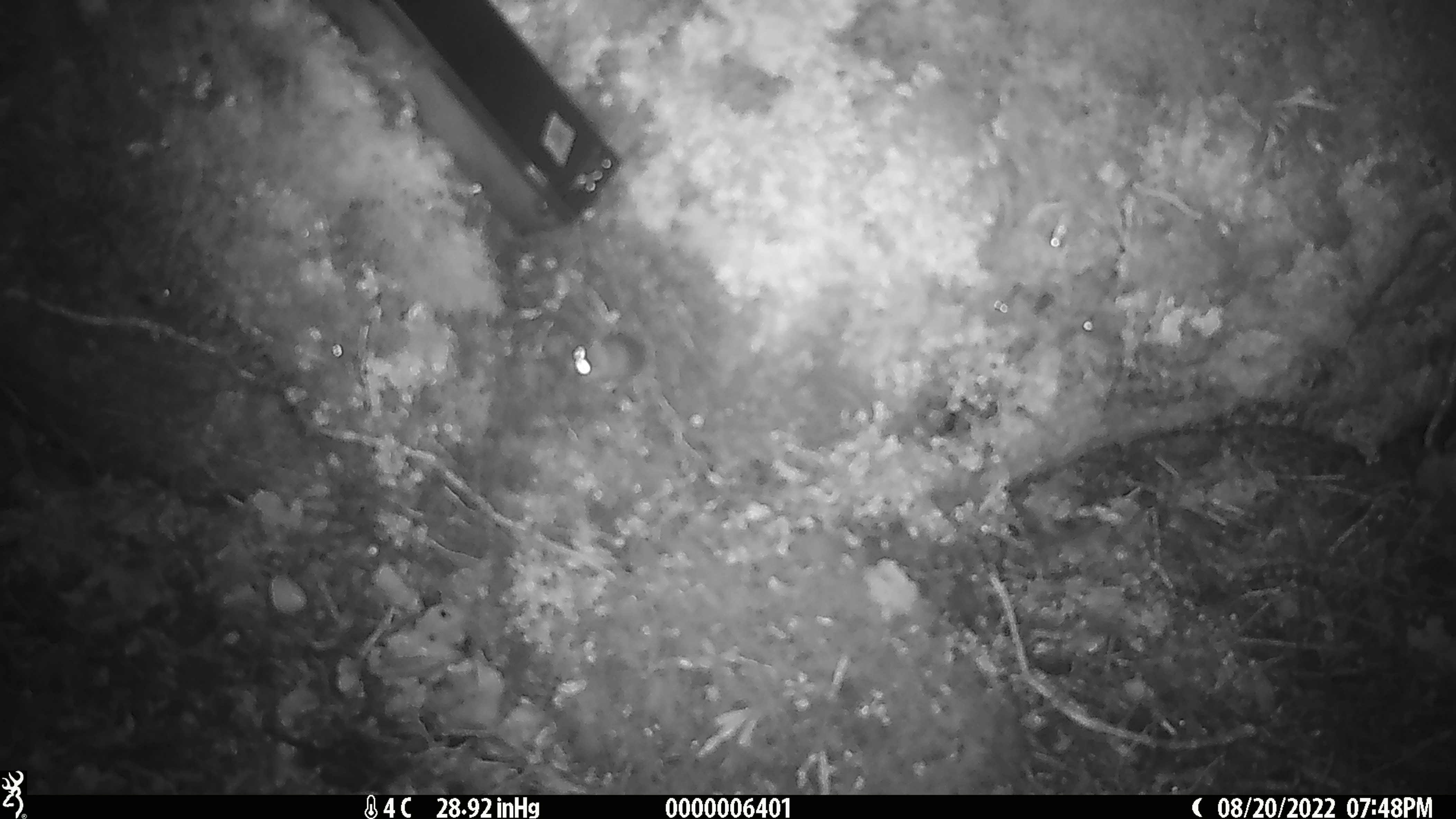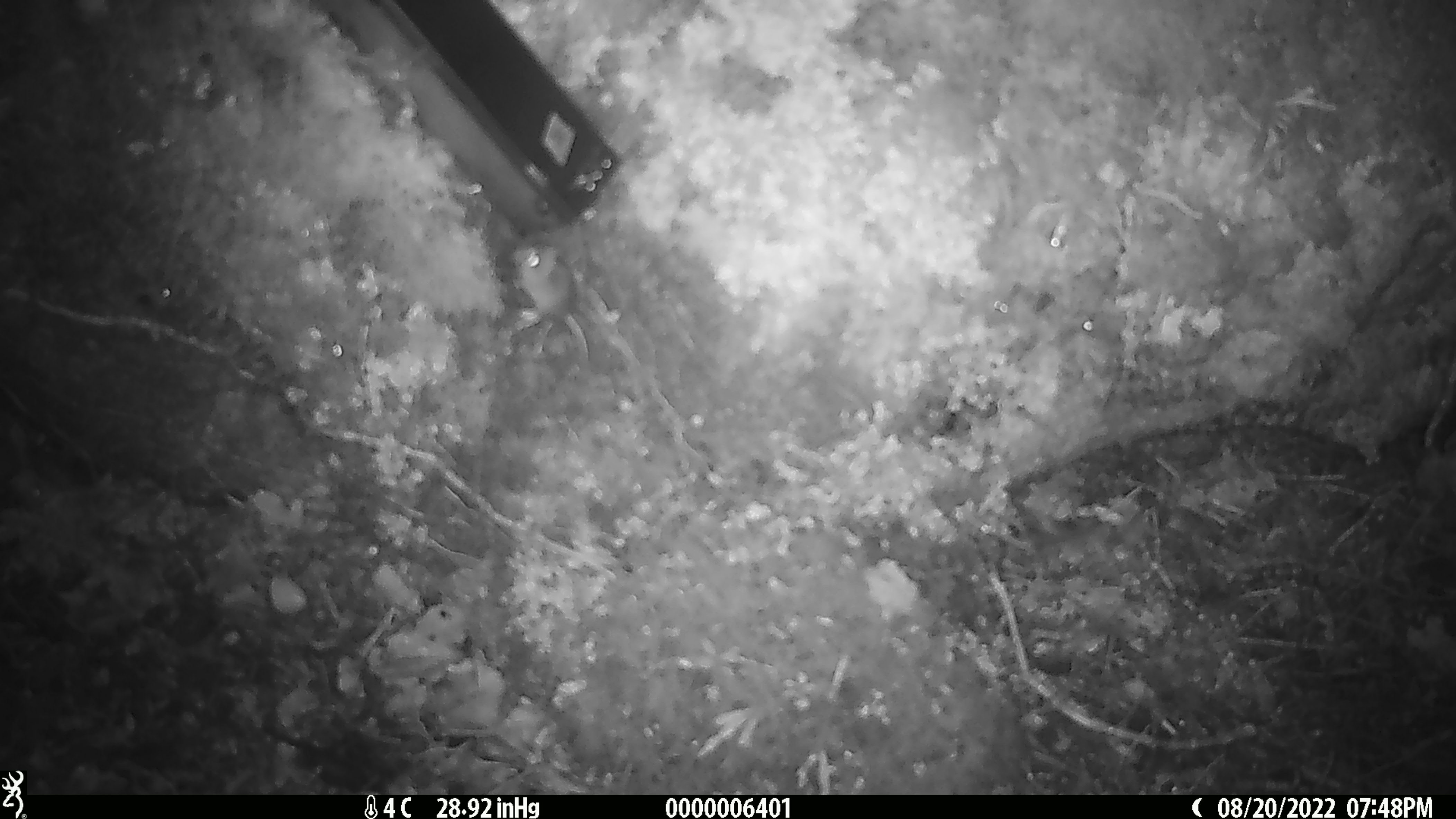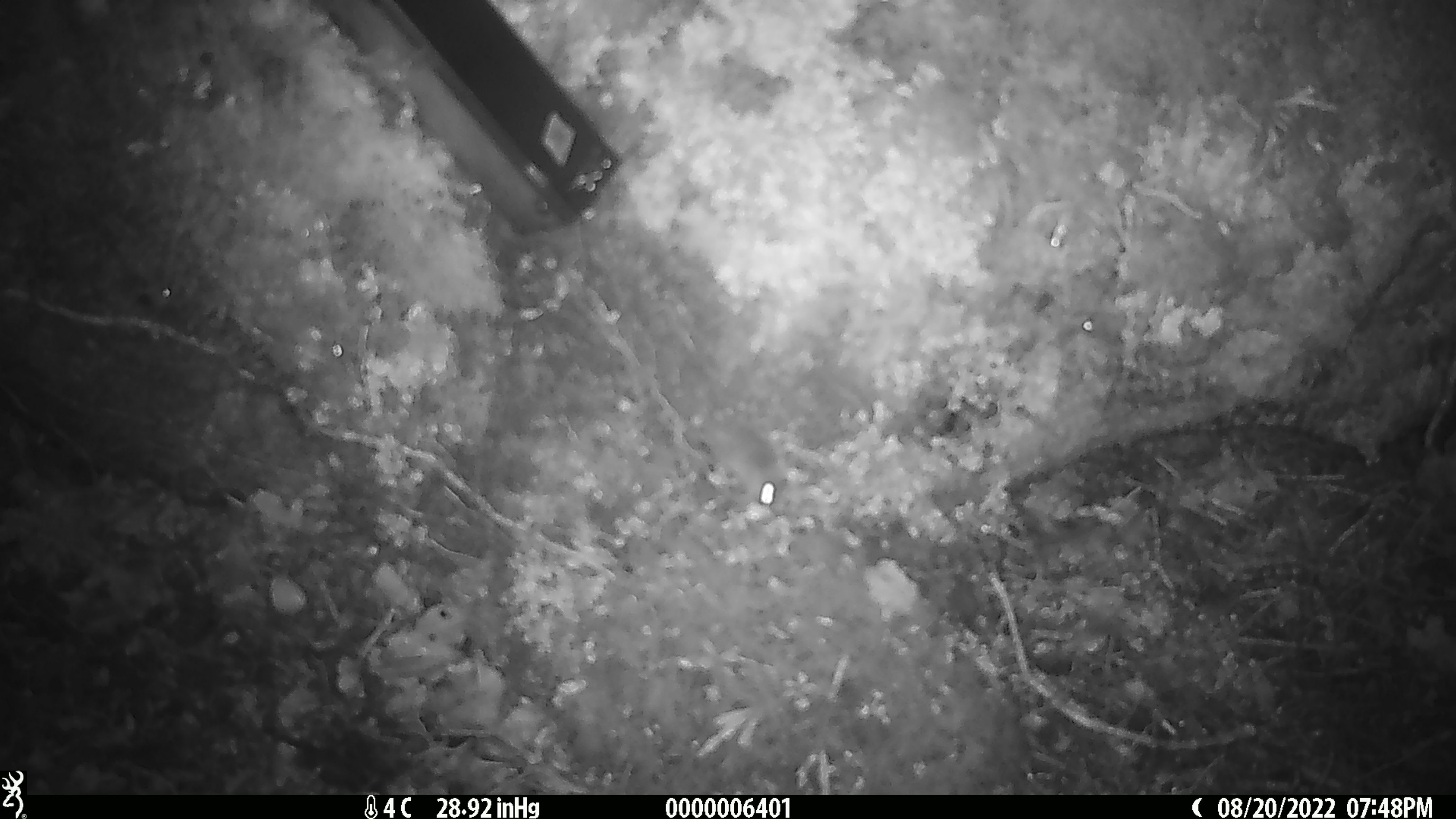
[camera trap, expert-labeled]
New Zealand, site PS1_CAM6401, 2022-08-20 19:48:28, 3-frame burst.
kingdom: Animalia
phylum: Chordata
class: Mammalia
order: Rodentia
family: Muridae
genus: Mus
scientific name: Mus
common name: mouse